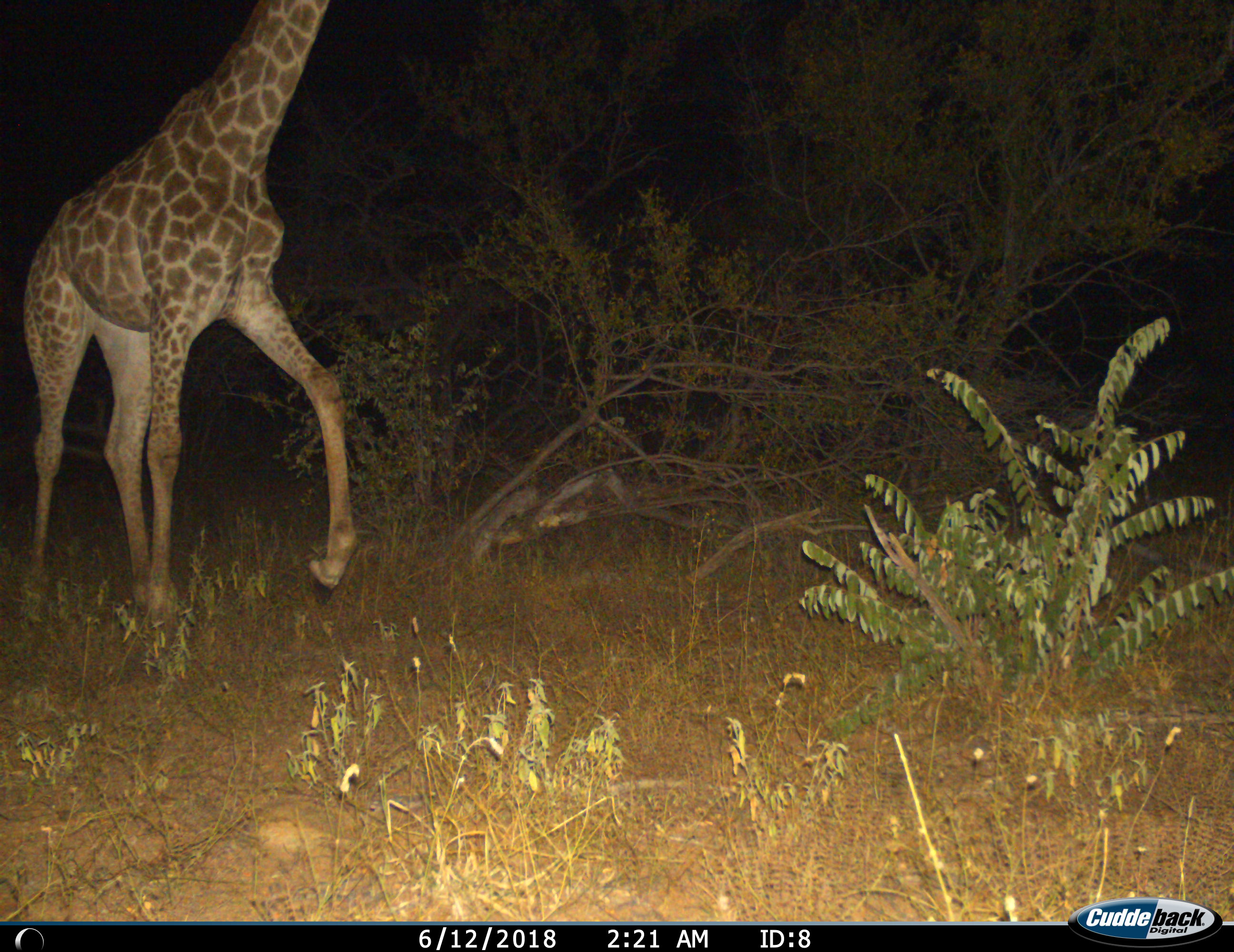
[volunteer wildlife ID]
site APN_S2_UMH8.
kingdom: Animalia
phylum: Chordata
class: Mammalia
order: Artiodactyla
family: Giraffidae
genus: Giraffa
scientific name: Giraffa camelopardalis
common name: giraffe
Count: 1.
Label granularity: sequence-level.